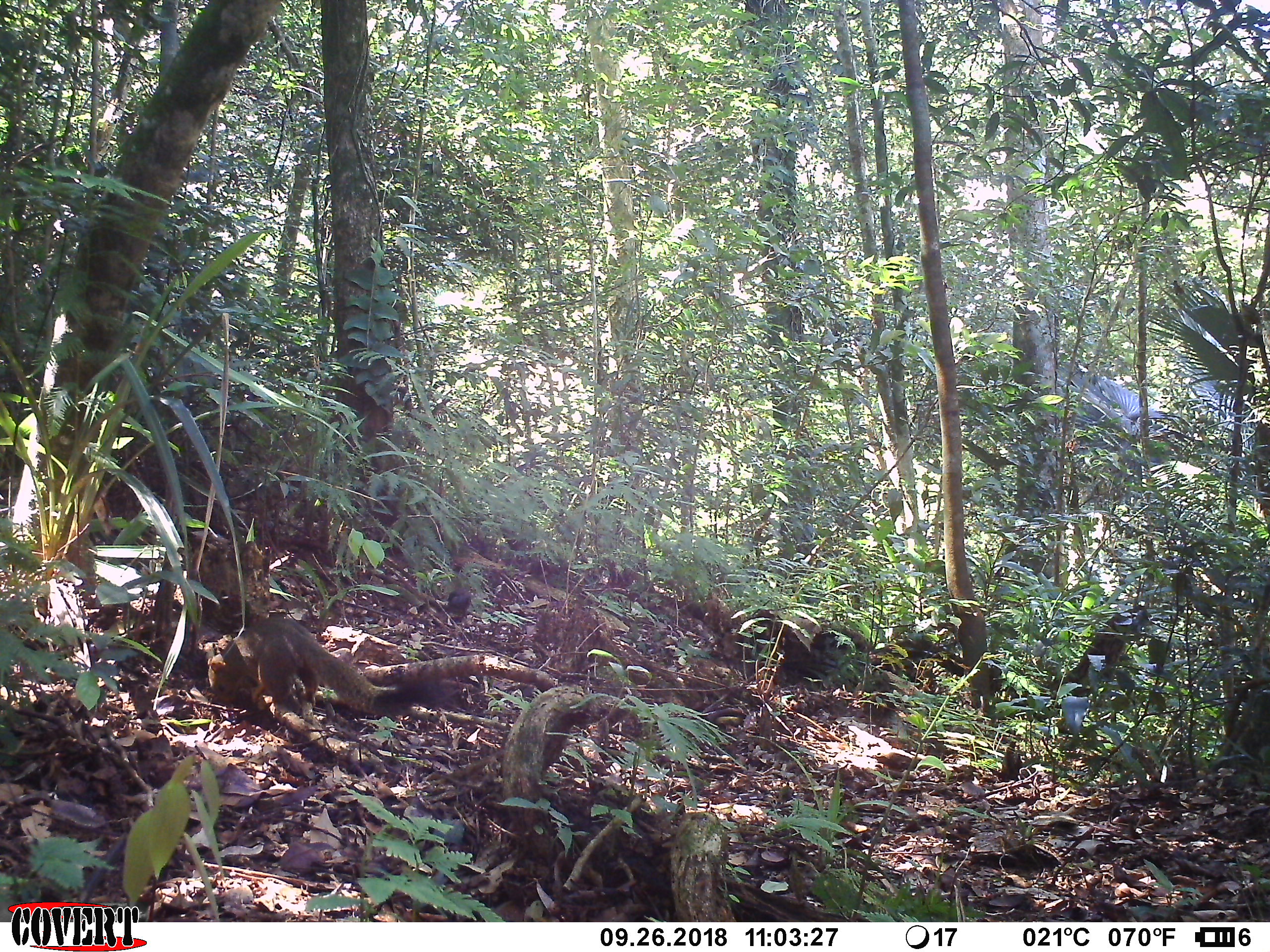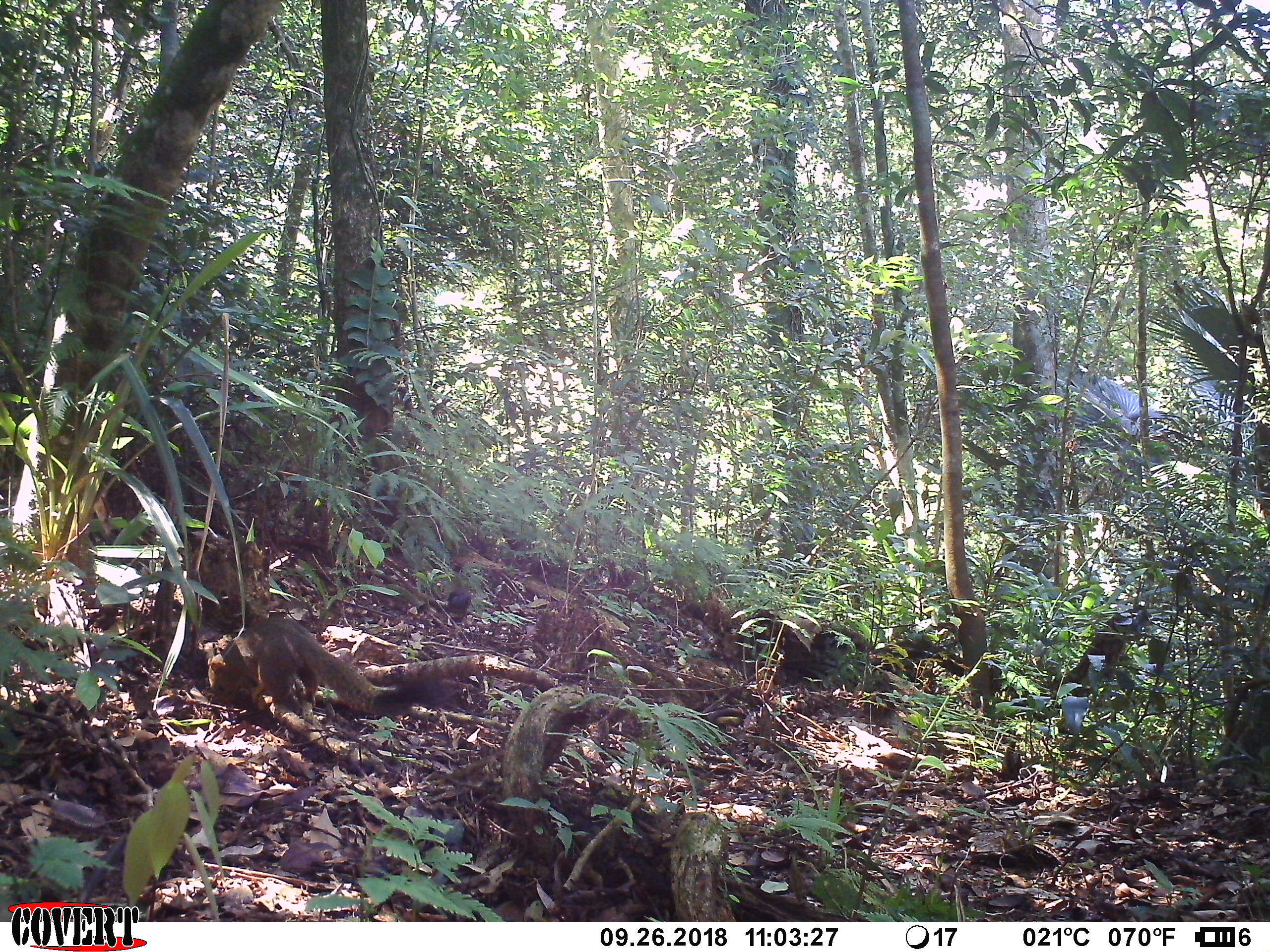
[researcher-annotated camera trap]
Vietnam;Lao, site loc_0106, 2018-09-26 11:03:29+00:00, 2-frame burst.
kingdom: Animalia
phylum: Chordata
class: Mammalia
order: Rodentia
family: Sciuridae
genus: Callosciurus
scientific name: Callosciurus erythraeus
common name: pallas's squirrel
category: pallass squirrel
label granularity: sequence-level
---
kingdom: Animalia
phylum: Chordata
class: Aves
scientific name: Aves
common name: bird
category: unidentified bird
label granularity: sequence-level